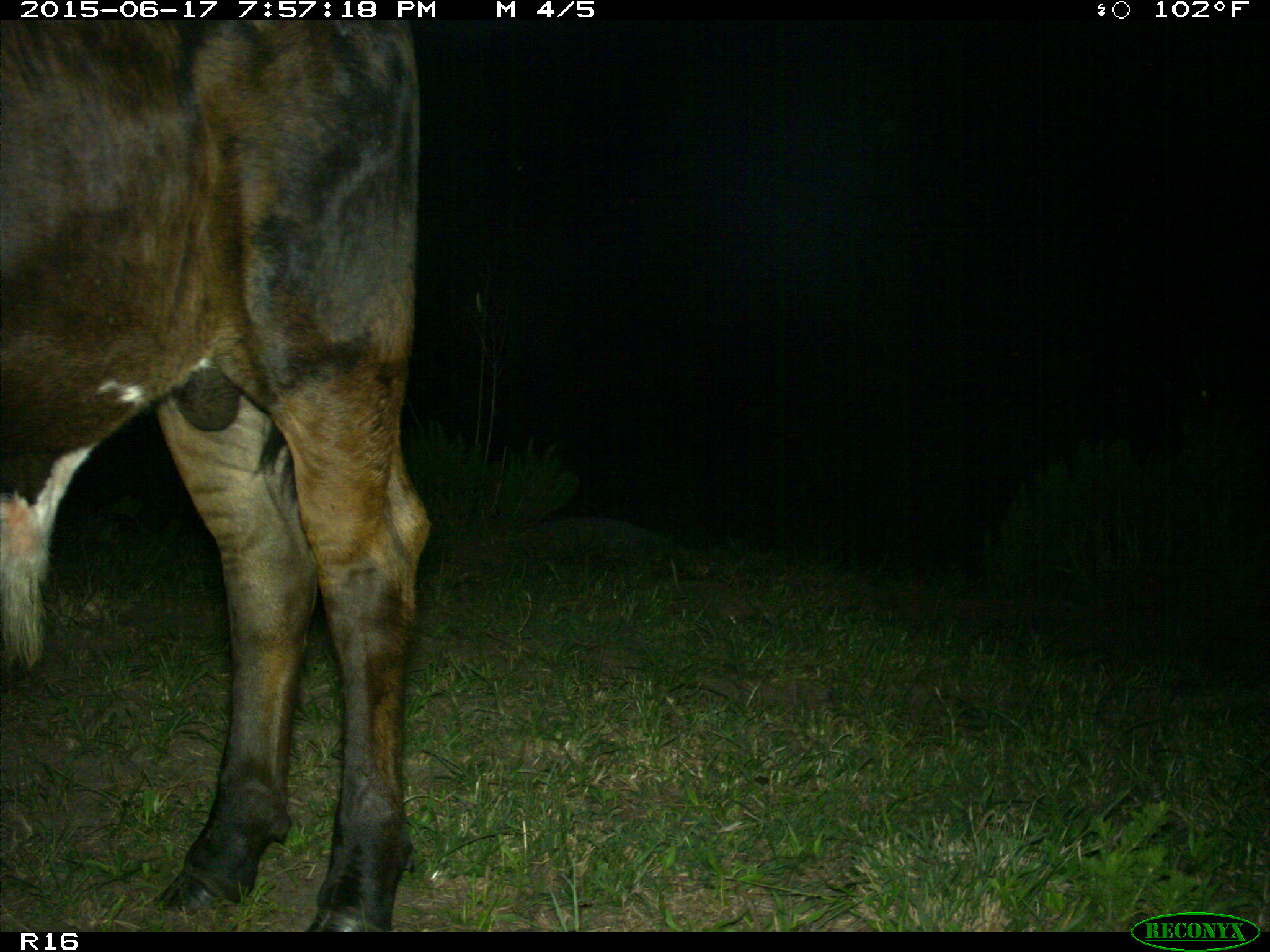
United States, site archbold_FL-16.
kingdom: Animalia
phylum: Chordata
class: Mammalia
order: Artiodactyla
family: Bovidae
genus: Bos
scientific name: Bos taurus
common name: domestic cow